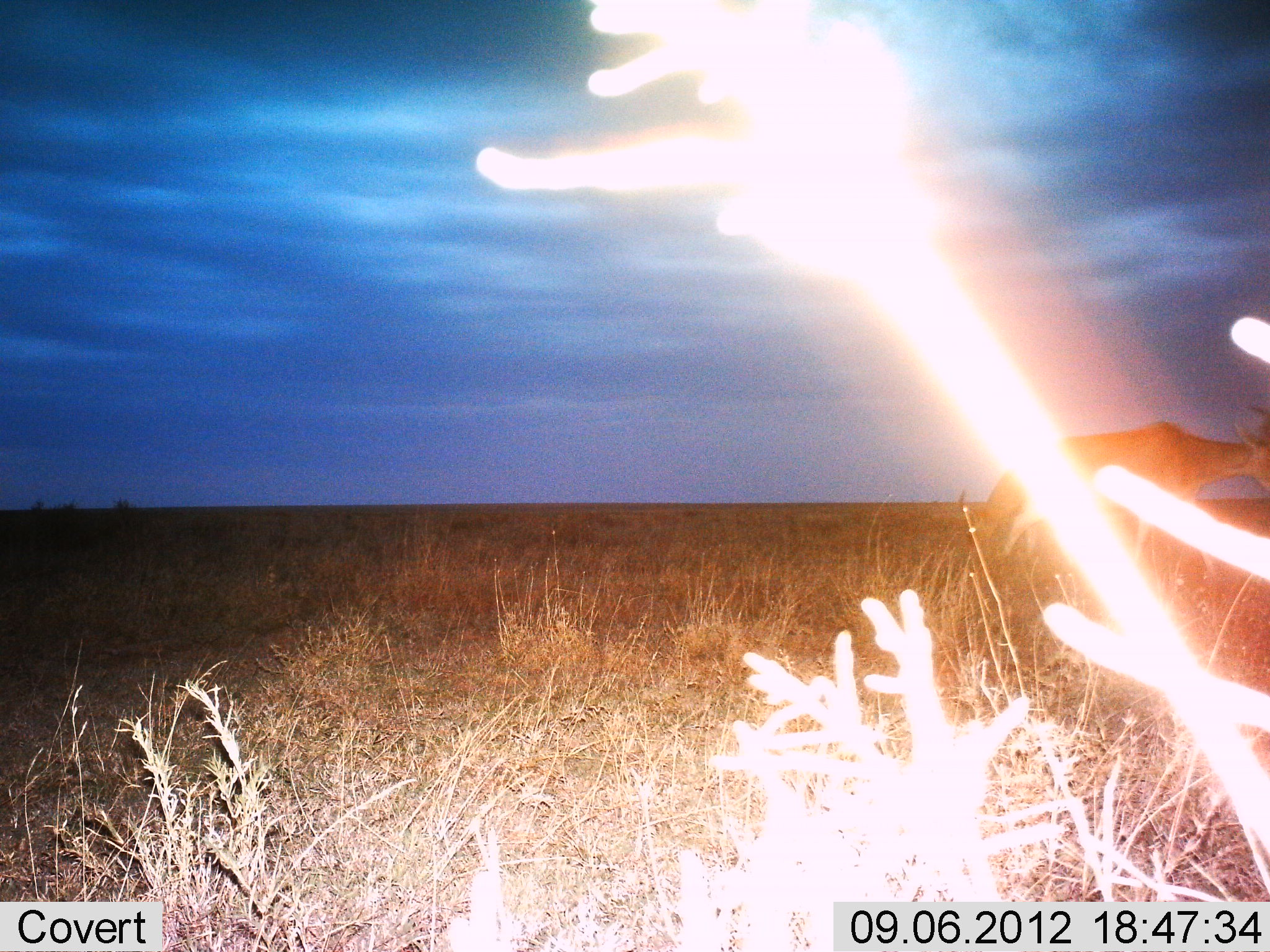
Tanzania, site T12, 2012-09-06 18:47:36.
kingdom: Animalia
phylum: Chordata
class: Mammalia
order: Artiodactyla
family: Bovidae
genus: Alcelaphus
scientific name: Alcelaphus buselaphus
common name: hartebeest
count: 2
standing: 40%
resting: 0%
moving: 50%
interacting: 0%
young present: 0%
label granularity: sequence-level